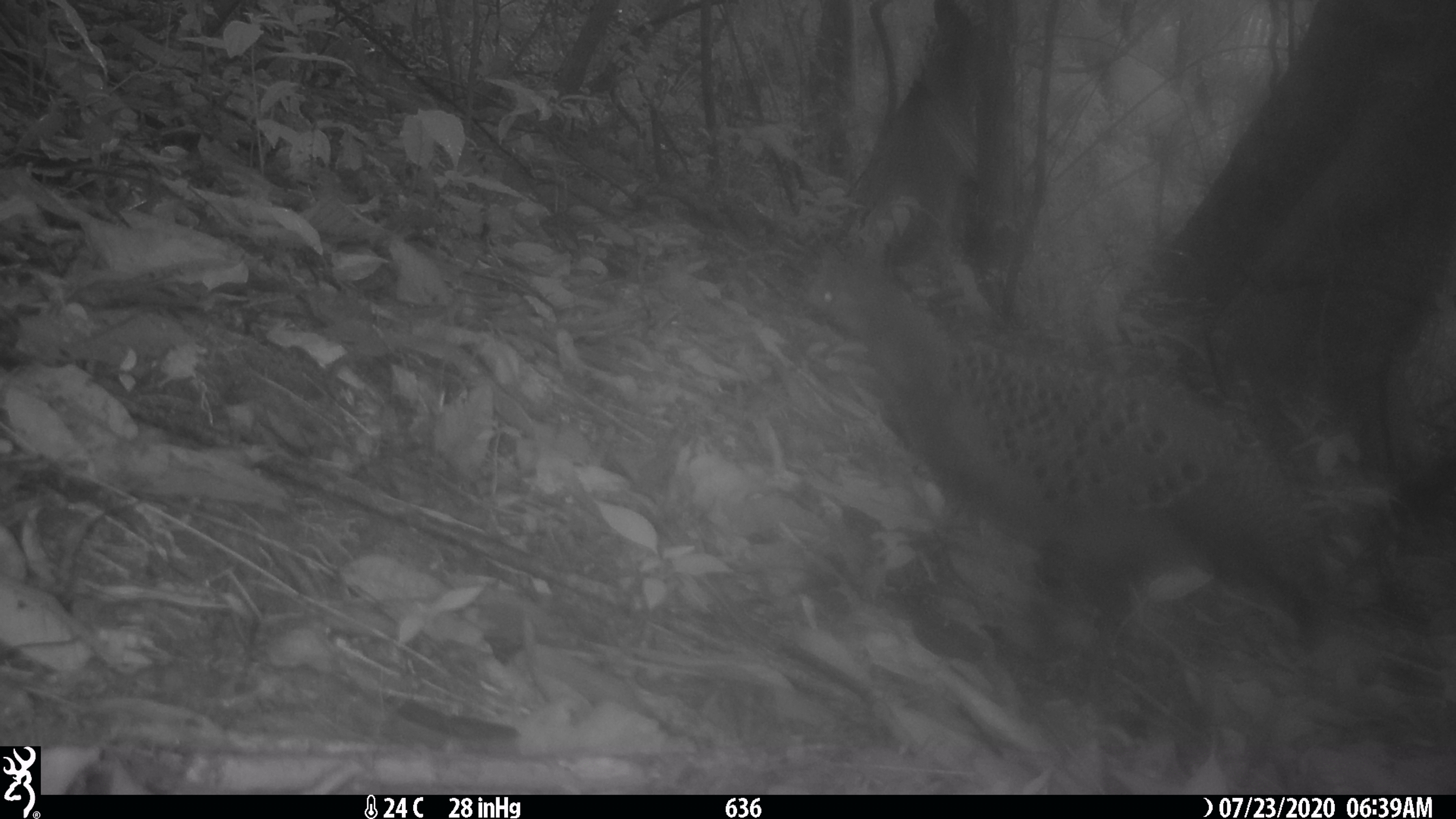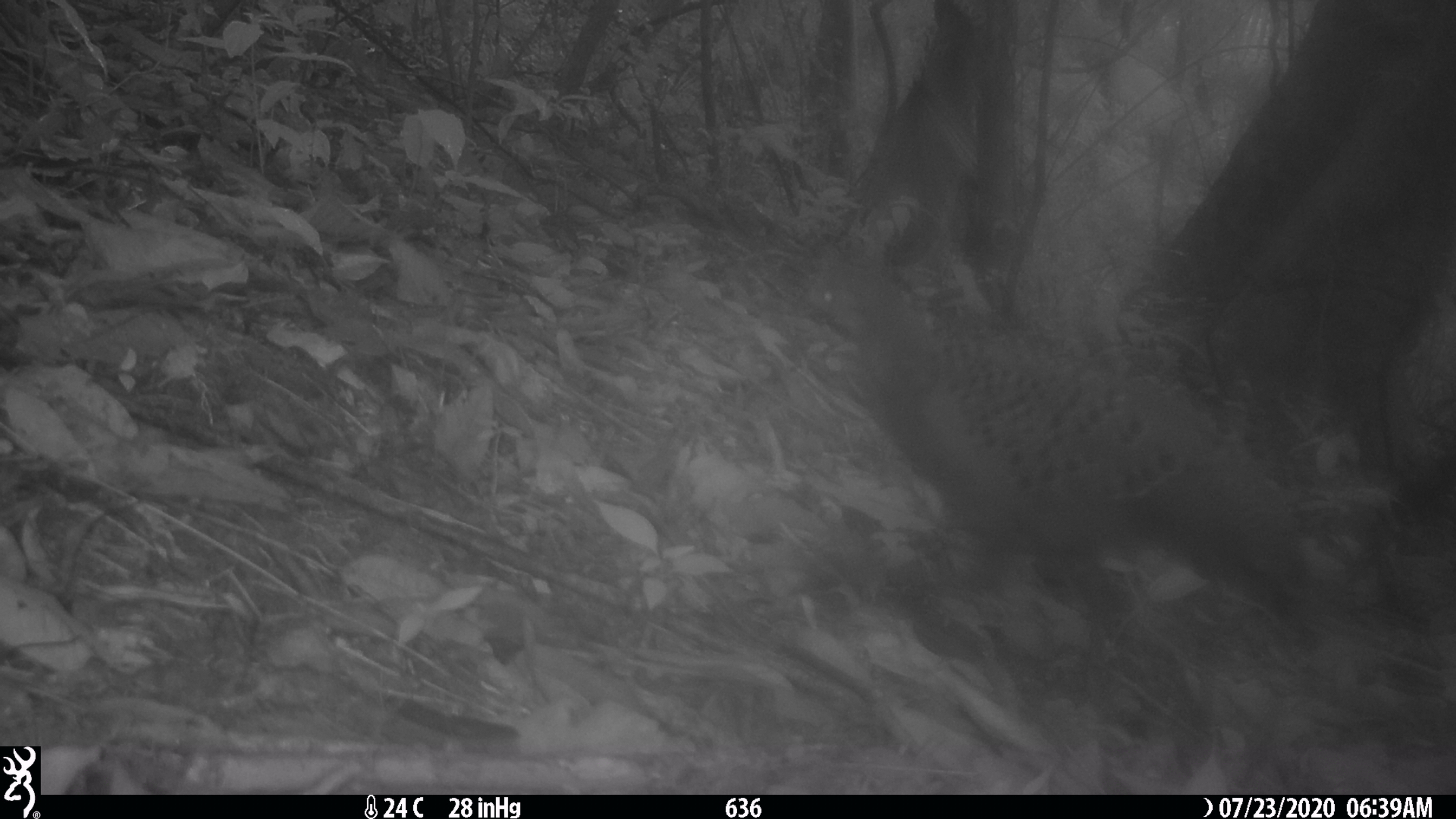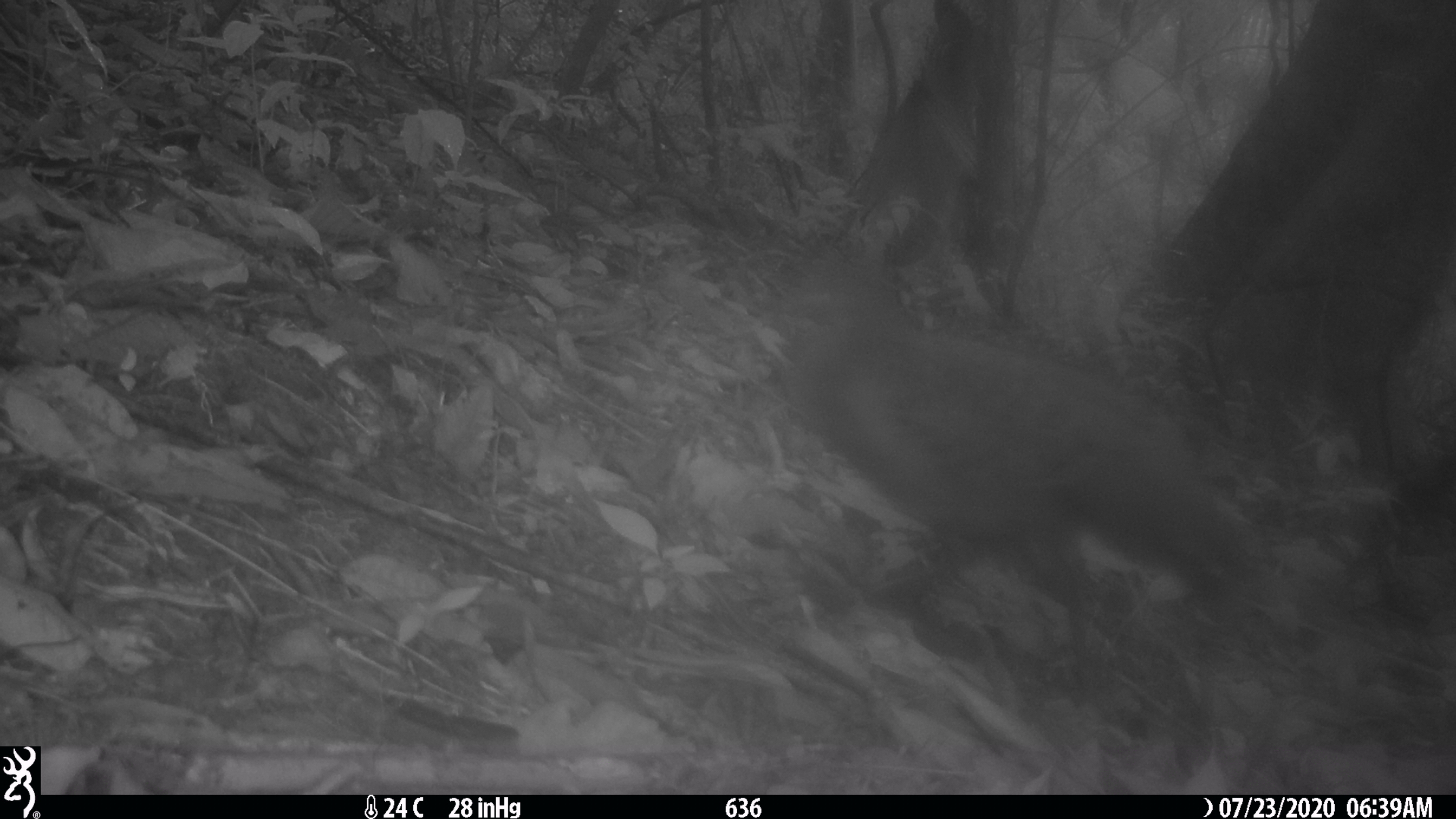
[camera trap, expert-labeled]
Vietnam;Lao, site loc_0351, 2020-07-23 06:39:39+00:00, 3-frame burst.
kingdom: Animalia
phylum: Chordata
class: Aves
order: Galliformes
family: Phasianidae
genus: Polyplectron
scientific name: Polyplectron bicalcaratum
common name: gray peacock-pheasant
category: grey peacock pheasant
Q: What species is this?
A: Grey peacock pheasant (gray peacock-pheasant) (Polyplectron bicalcaratum).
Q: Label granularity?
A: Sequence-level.